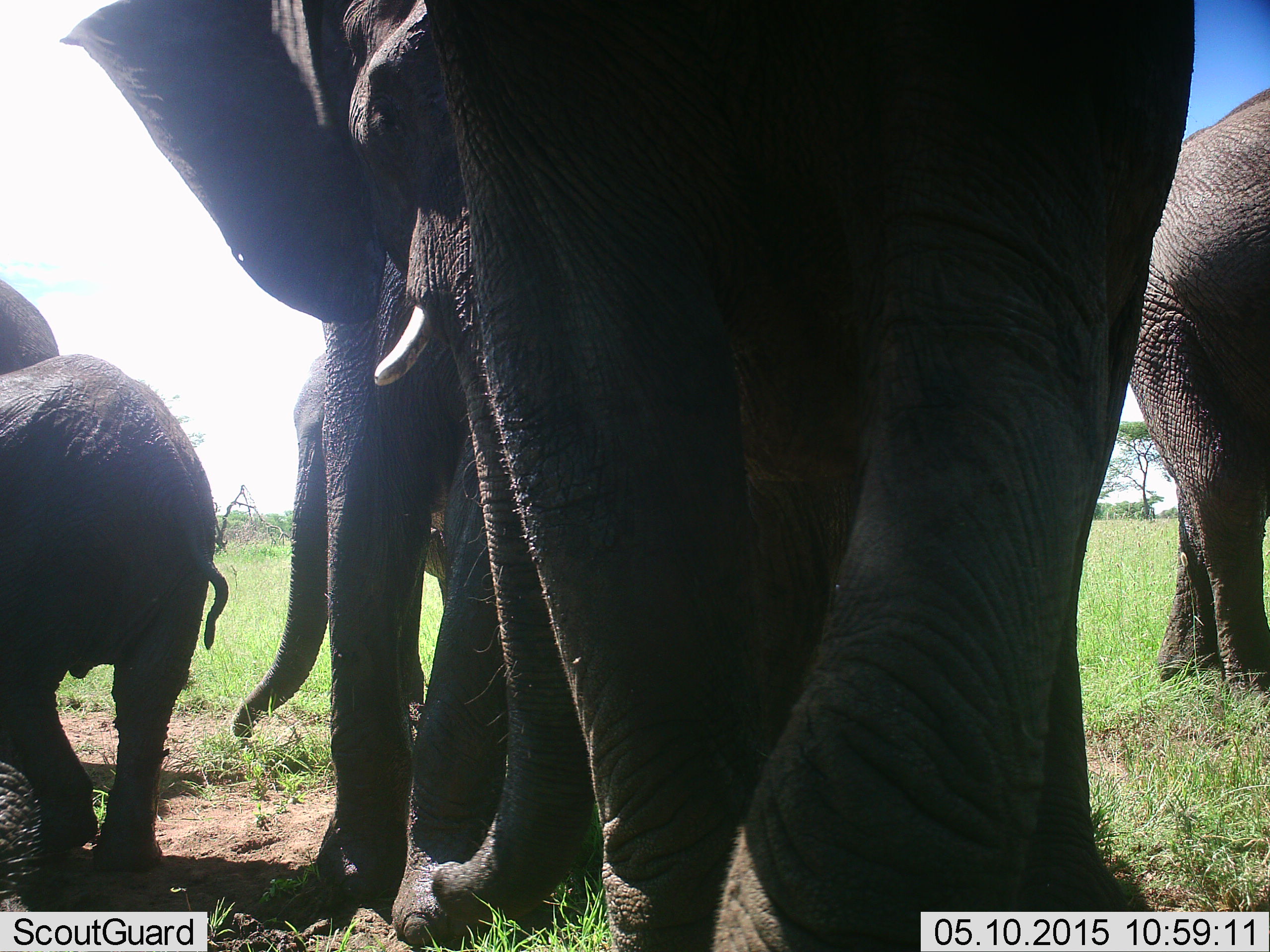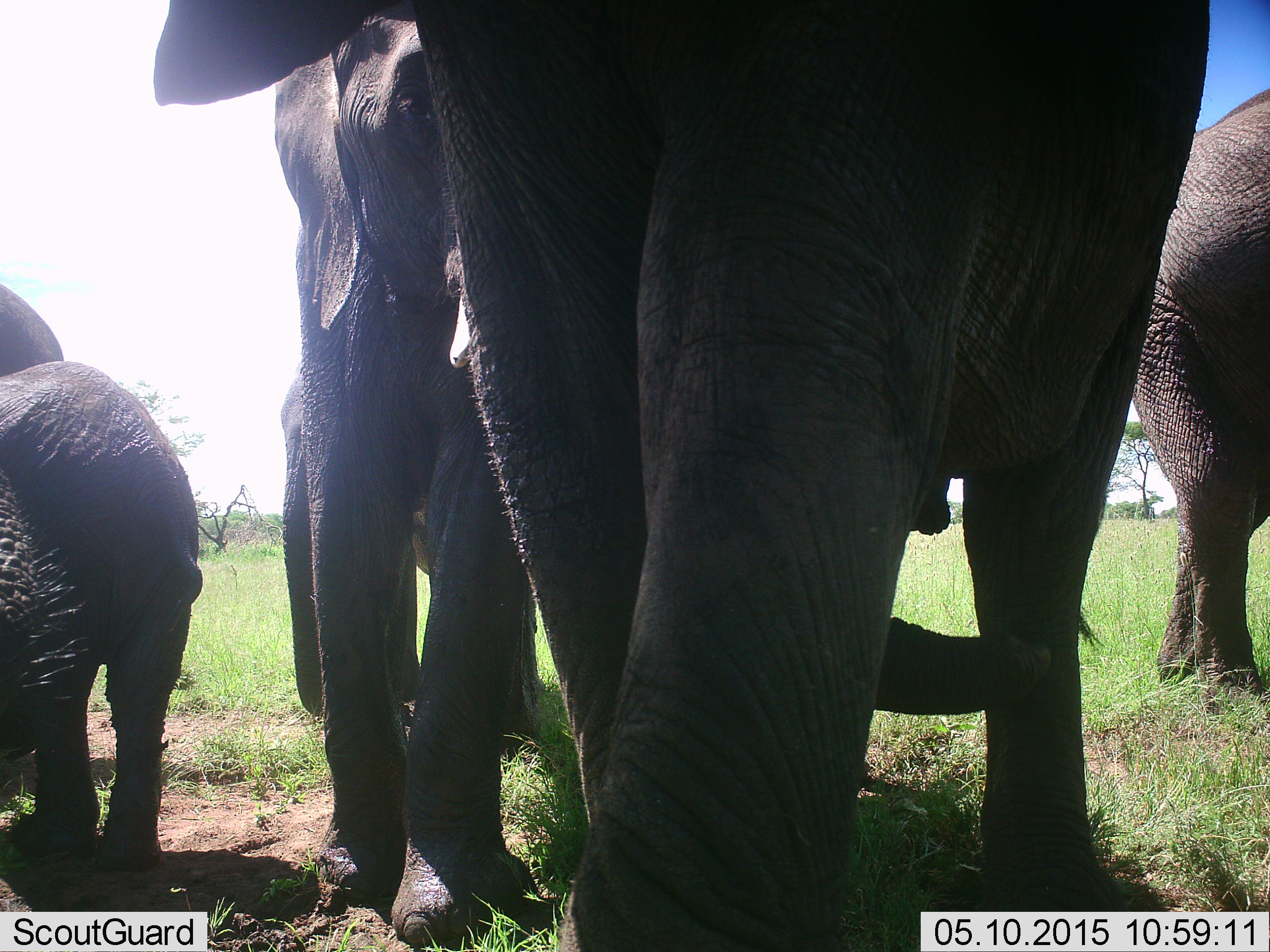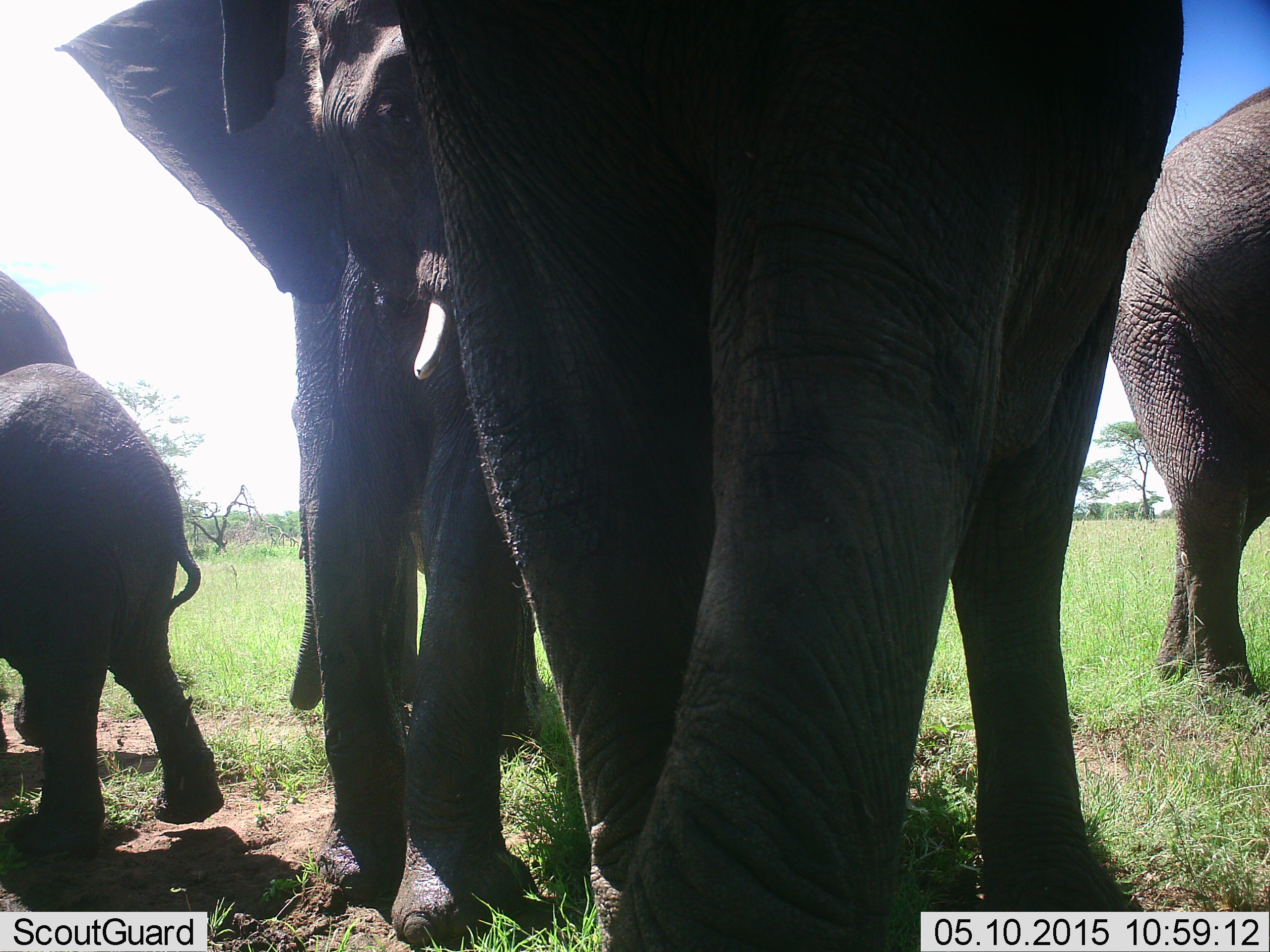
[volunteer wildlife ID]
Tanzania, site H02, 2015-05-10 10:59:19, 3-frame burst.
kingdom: Animalia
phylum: Chordata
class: Mammalia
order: Proboscidea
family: Elephantidae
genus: Loxodonta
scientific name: Loxodonta africana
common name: african bush elephant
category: elephant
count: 5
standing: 90%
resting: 0%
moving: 30%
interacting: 30%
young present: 80%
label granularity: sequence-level